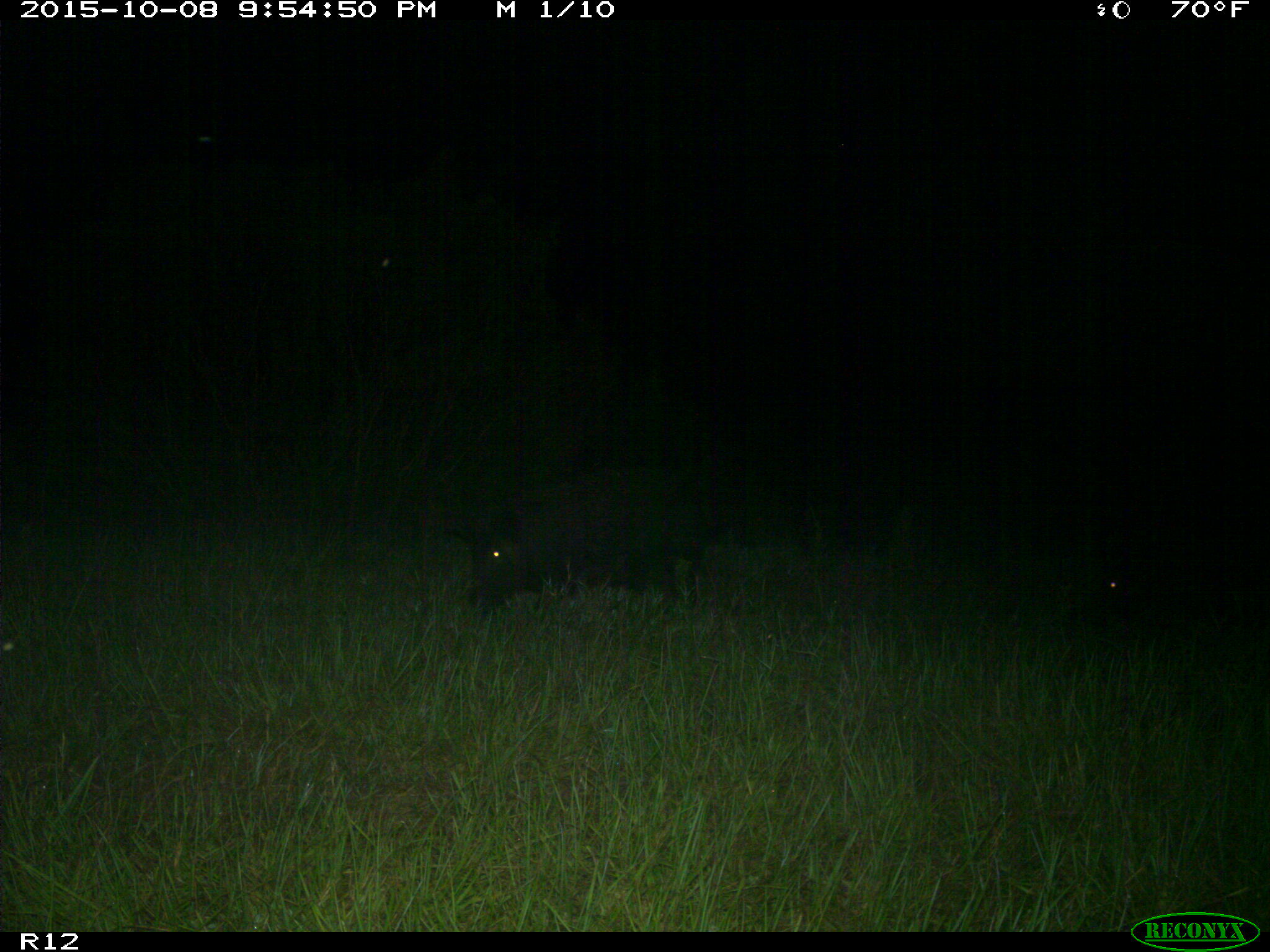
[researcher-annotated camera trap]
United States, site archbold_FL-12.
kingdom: Animalia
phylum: Chordata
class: Mammalia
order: Artiodactyla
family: Suidae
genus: Sus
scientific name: Sus scrofa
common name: wild boar